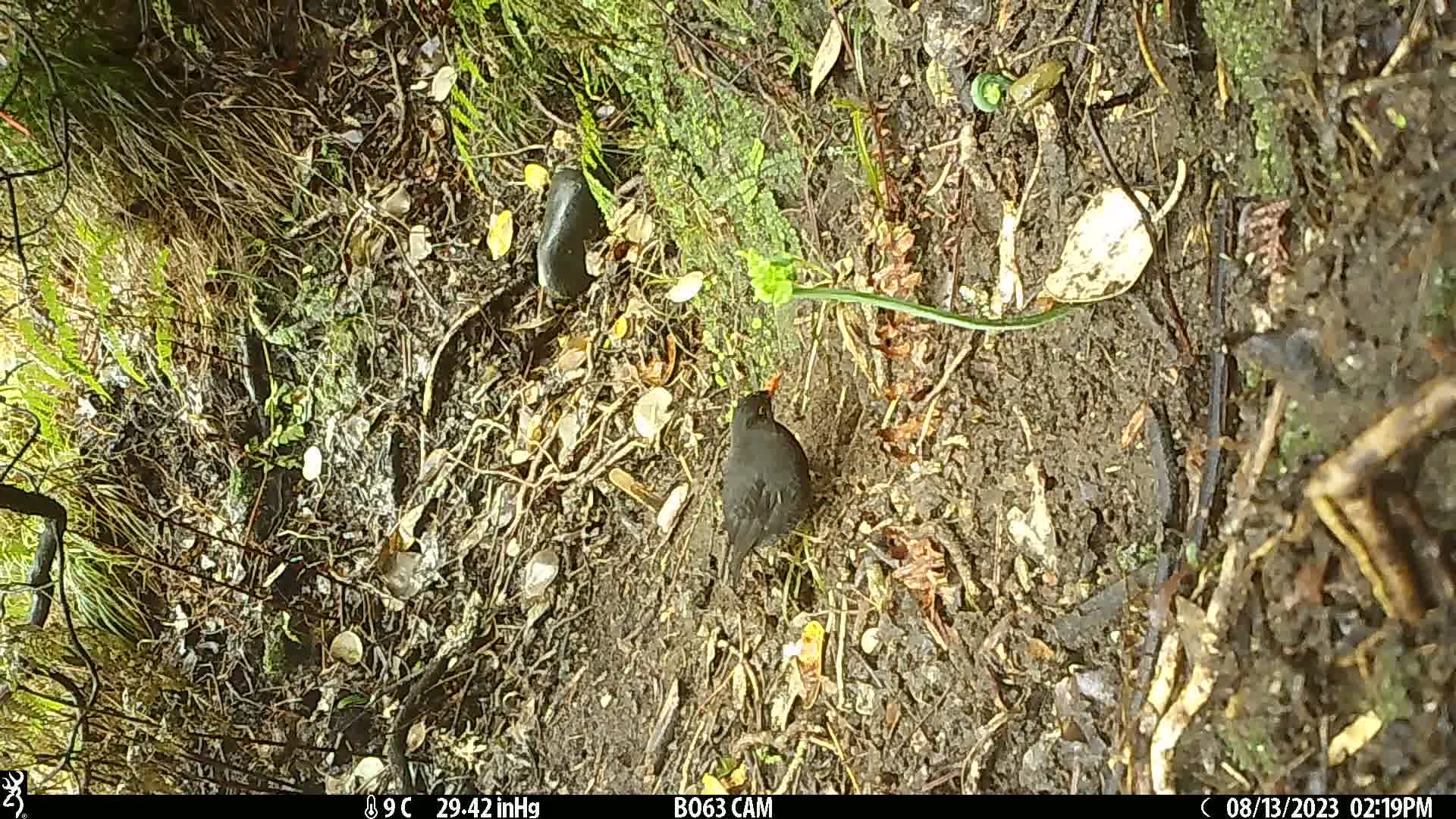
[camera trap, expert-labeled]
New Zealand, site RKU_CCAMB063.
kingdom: Animalia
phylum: Chordata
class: Aves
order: Passeriformes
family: Turdidae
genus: Turdus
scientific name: Turdus merula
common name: eurasian blackbird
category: blackbird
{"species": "blackbird (eurasian blackbird) (Turdus merula)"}